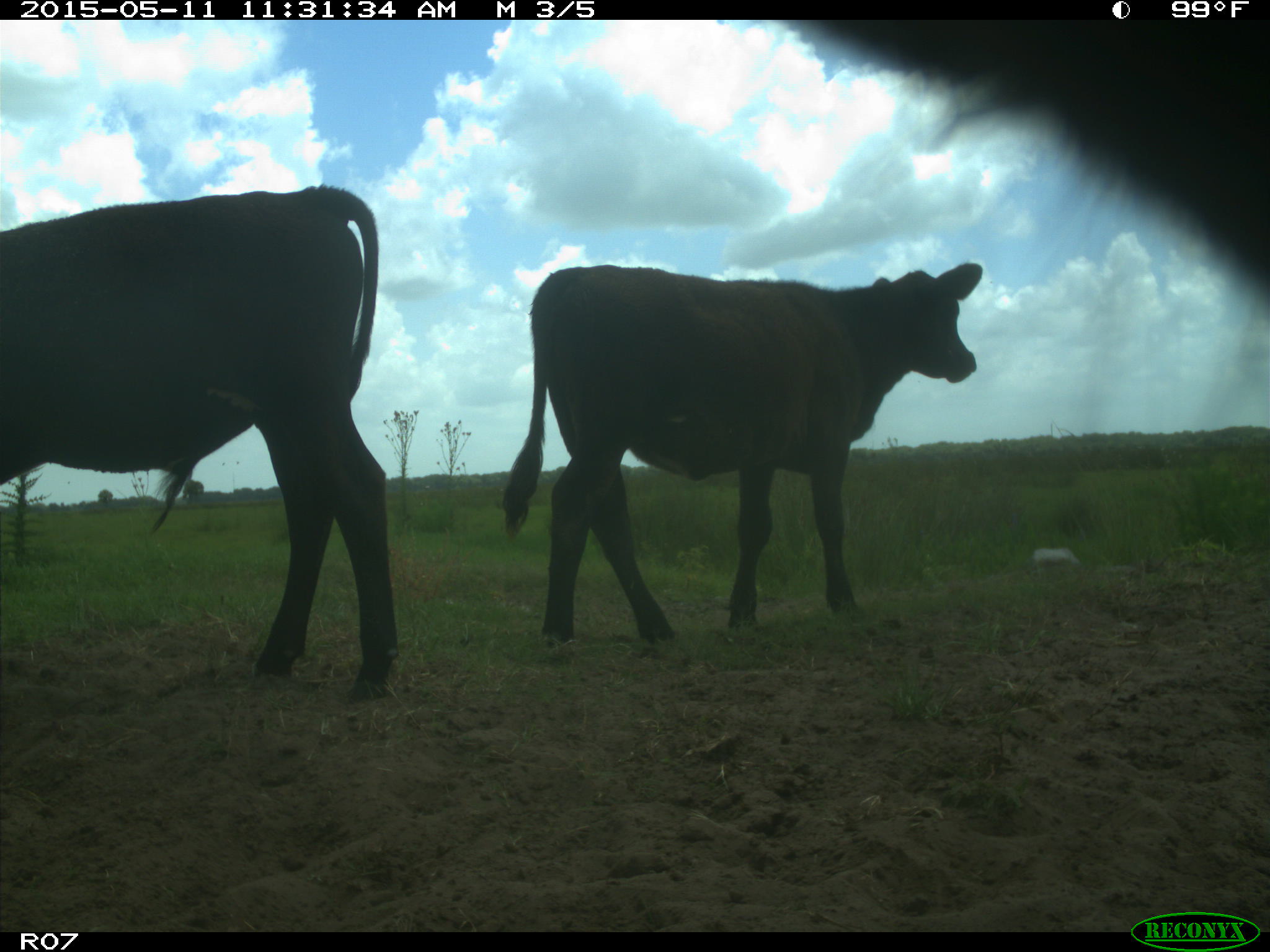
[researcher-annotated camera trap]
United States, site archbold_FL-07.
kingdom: Animalia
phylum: Chordata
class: Mammalia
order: Artiodactyla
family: Bovidae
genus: Bos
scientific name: Bos taurus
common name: domestic cow